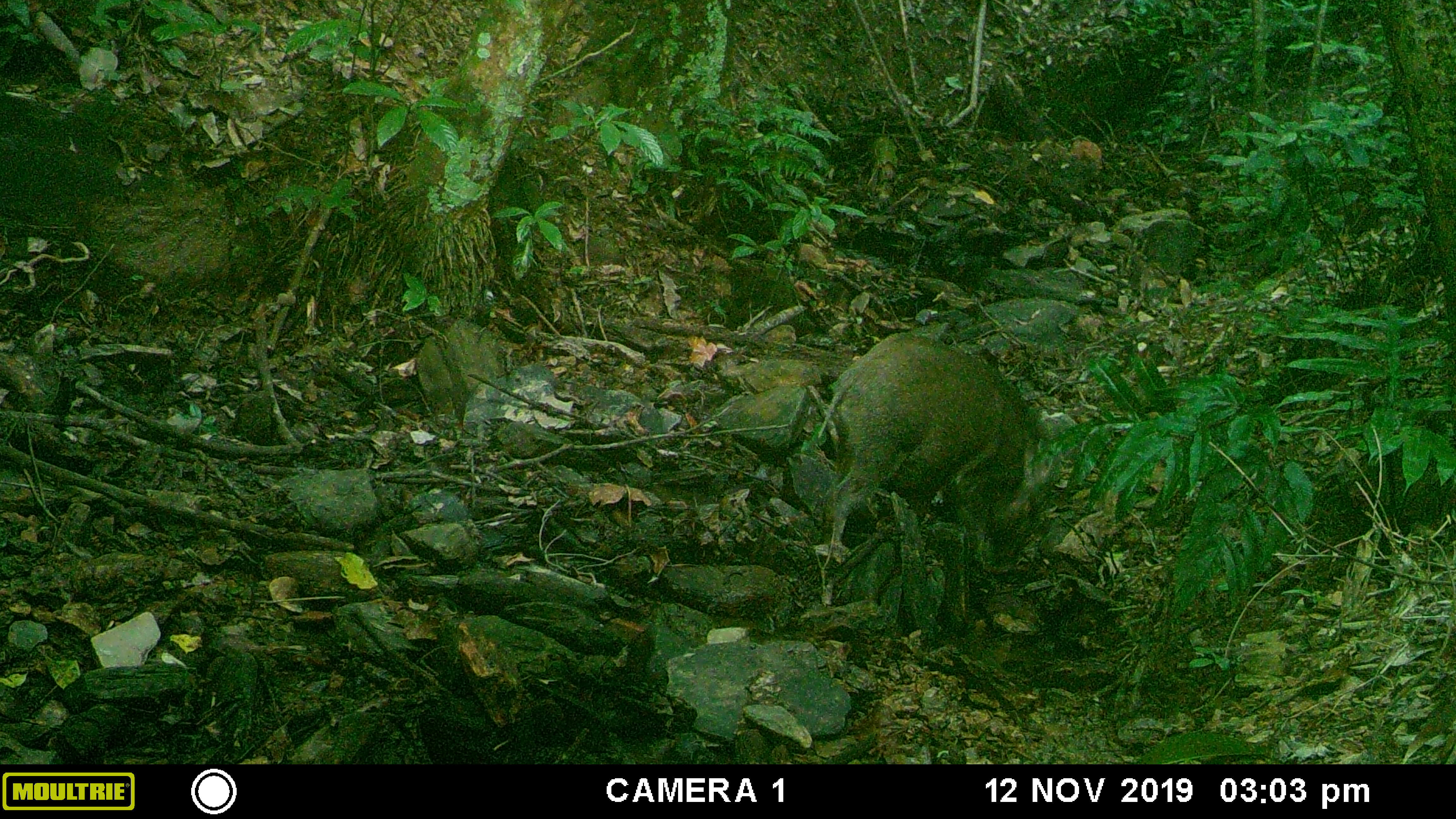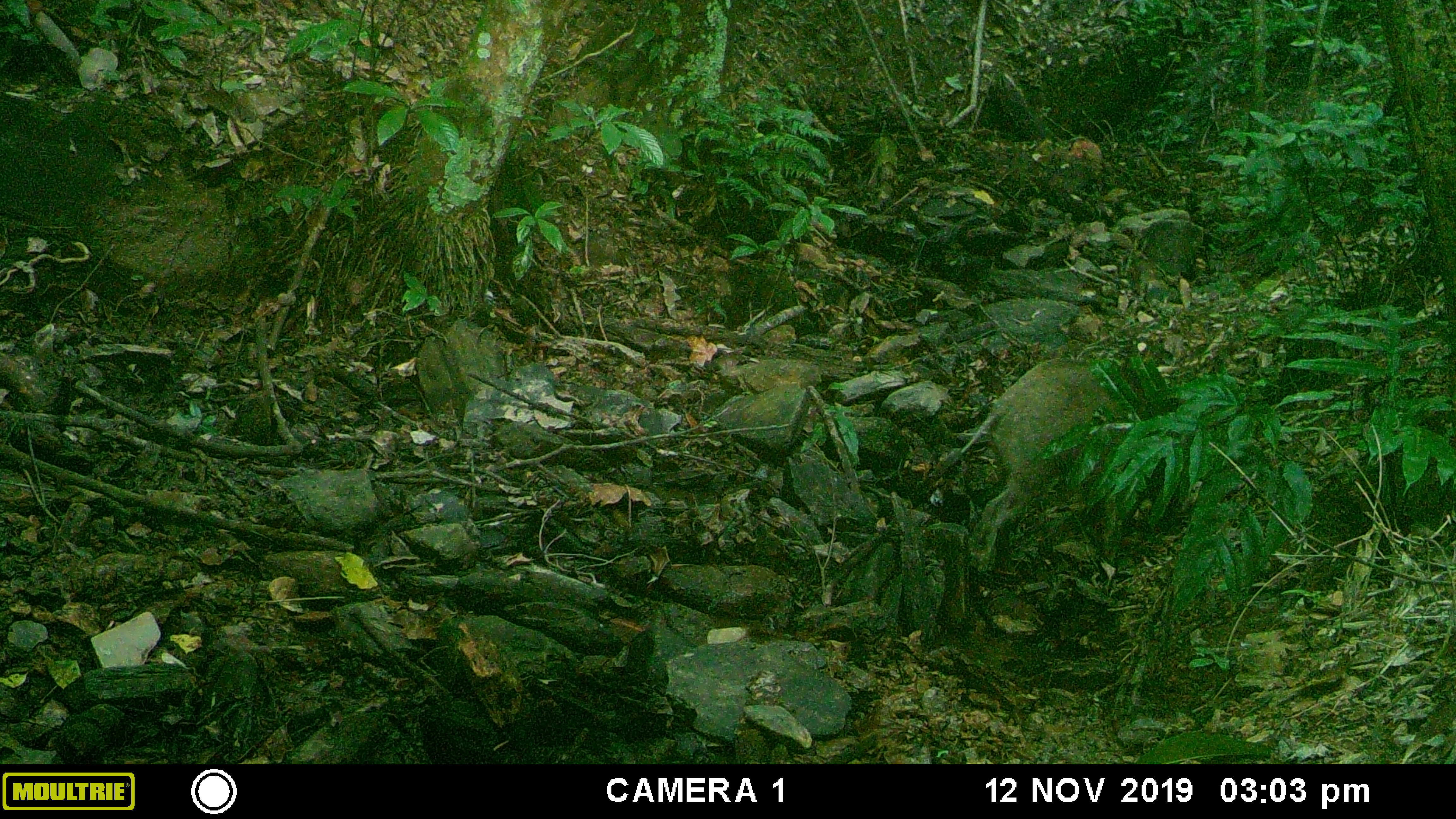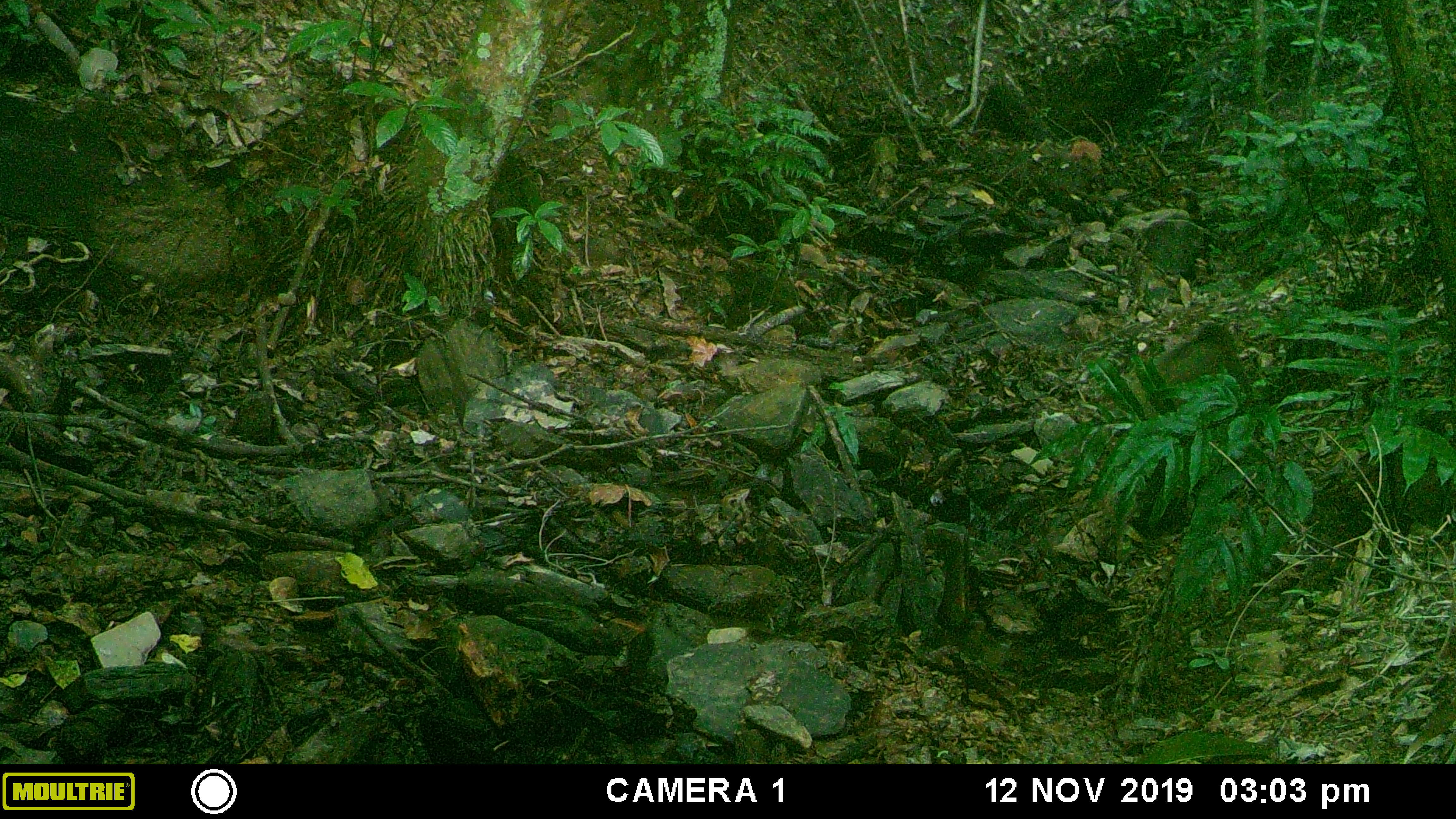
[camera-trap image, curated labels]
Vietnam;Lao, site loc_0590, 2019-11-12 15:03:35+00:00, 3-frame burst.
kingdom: Animalia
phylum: Chordata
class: Mammalia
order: Artiodactyla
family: Suidae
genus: Sus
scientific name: Sus scrofa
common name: eurasian wild pig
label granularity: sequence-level